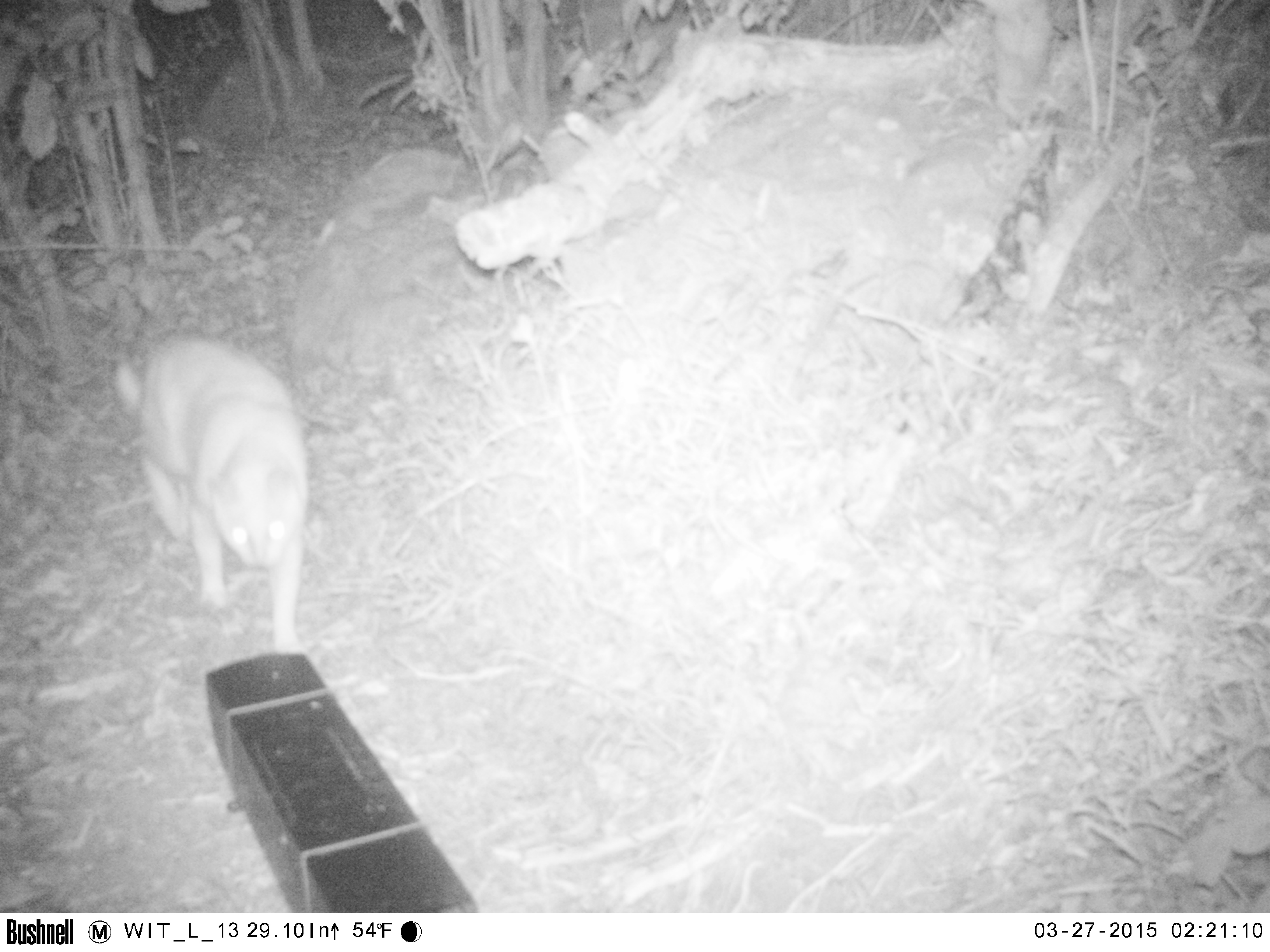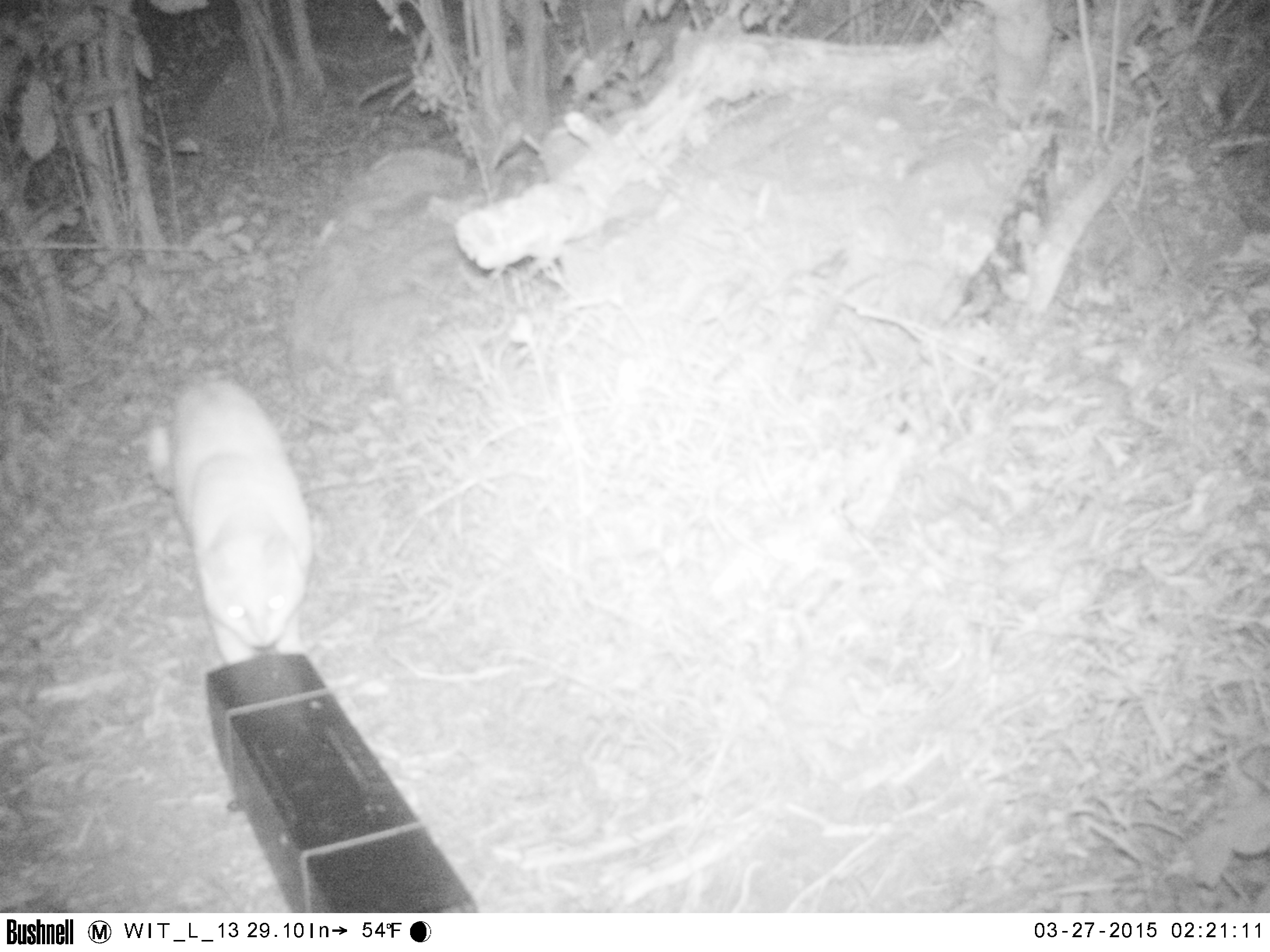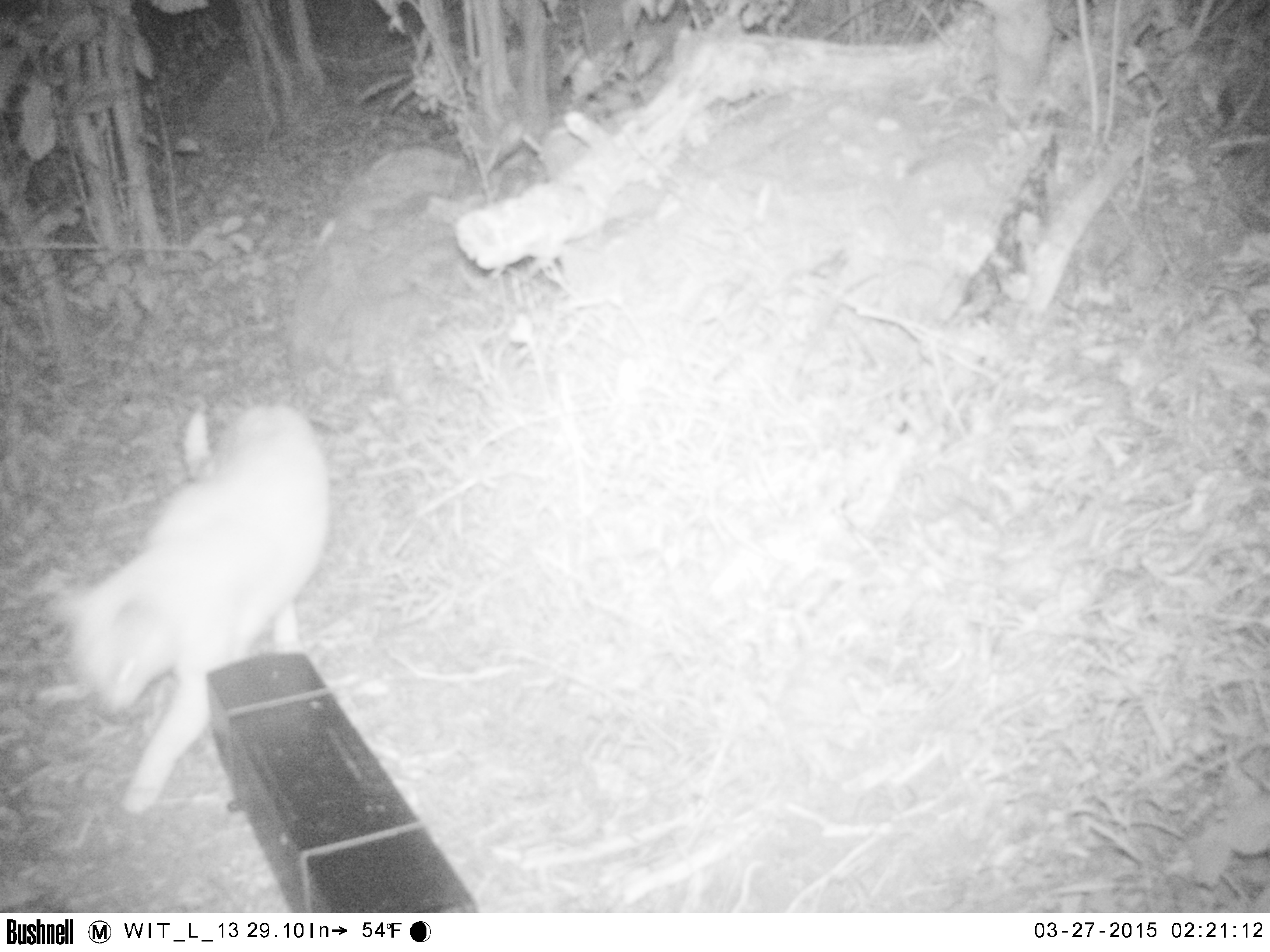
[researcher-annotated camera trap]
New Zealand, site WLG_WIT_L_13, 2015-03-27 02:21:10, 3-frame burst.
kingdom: Animalia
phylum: Chordata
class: Mammalia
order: Carnivora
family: Felidae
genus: Felis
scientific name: Felis catus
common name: domestic cat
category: cat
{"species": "cat (domestic cat) (Felis catus)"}